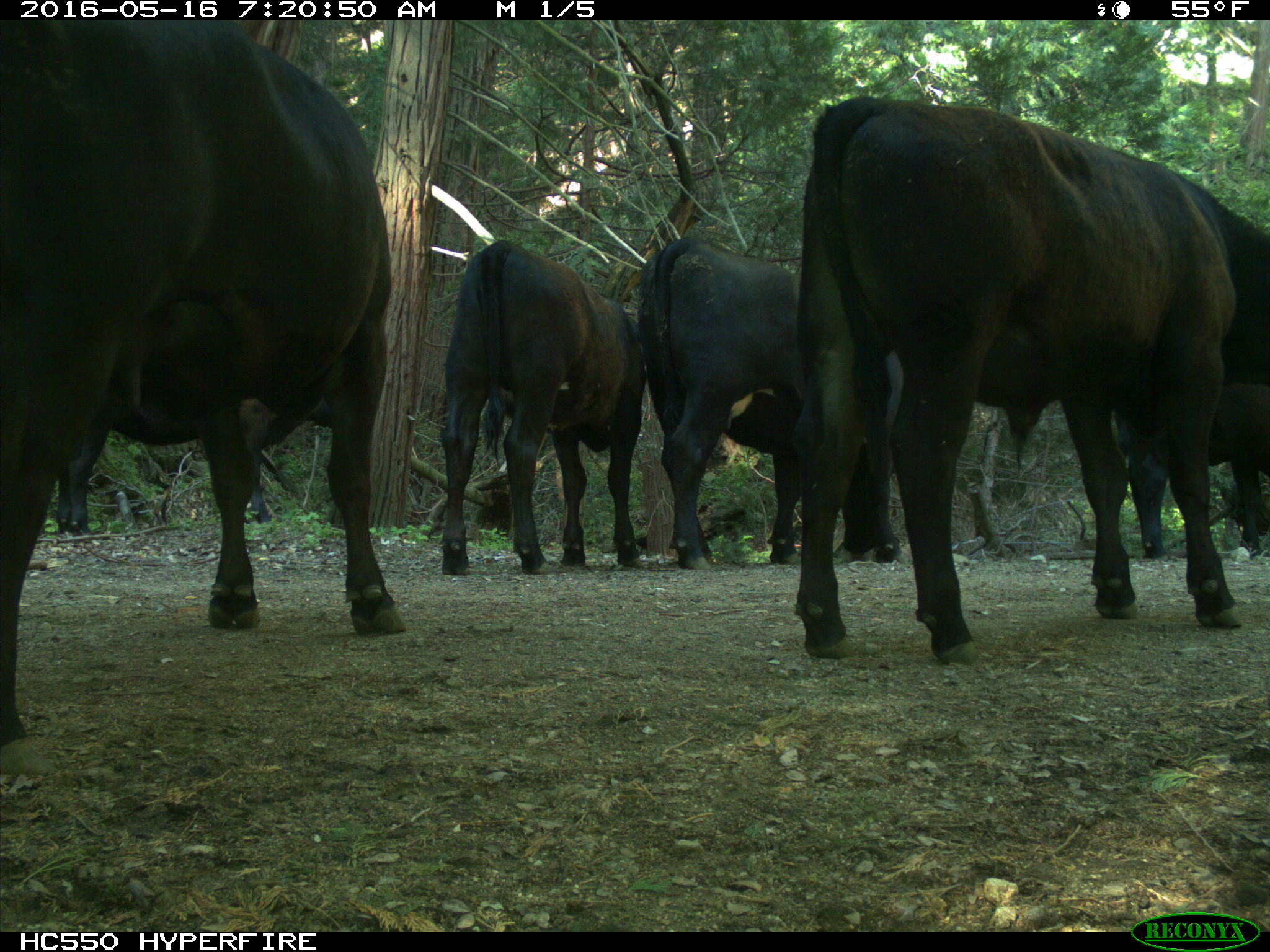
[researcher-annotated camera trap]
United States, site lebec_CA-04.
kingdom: Animalia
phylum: Chordata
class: Mammalia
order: Artiodactyla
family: Bovidae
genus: Bos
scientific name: Bos taurus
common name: domestic cow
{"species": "Bos taurus (domestic cow)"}